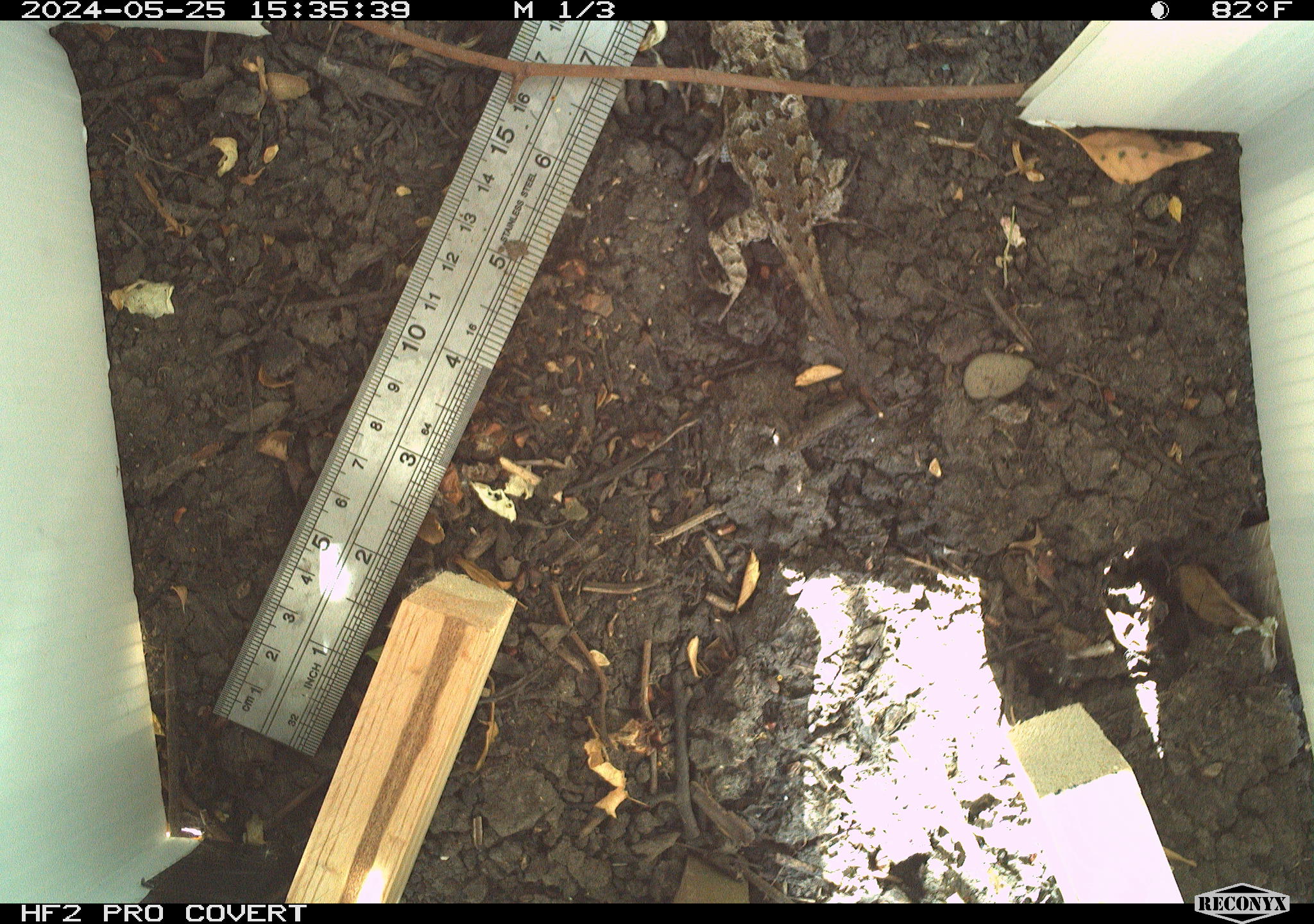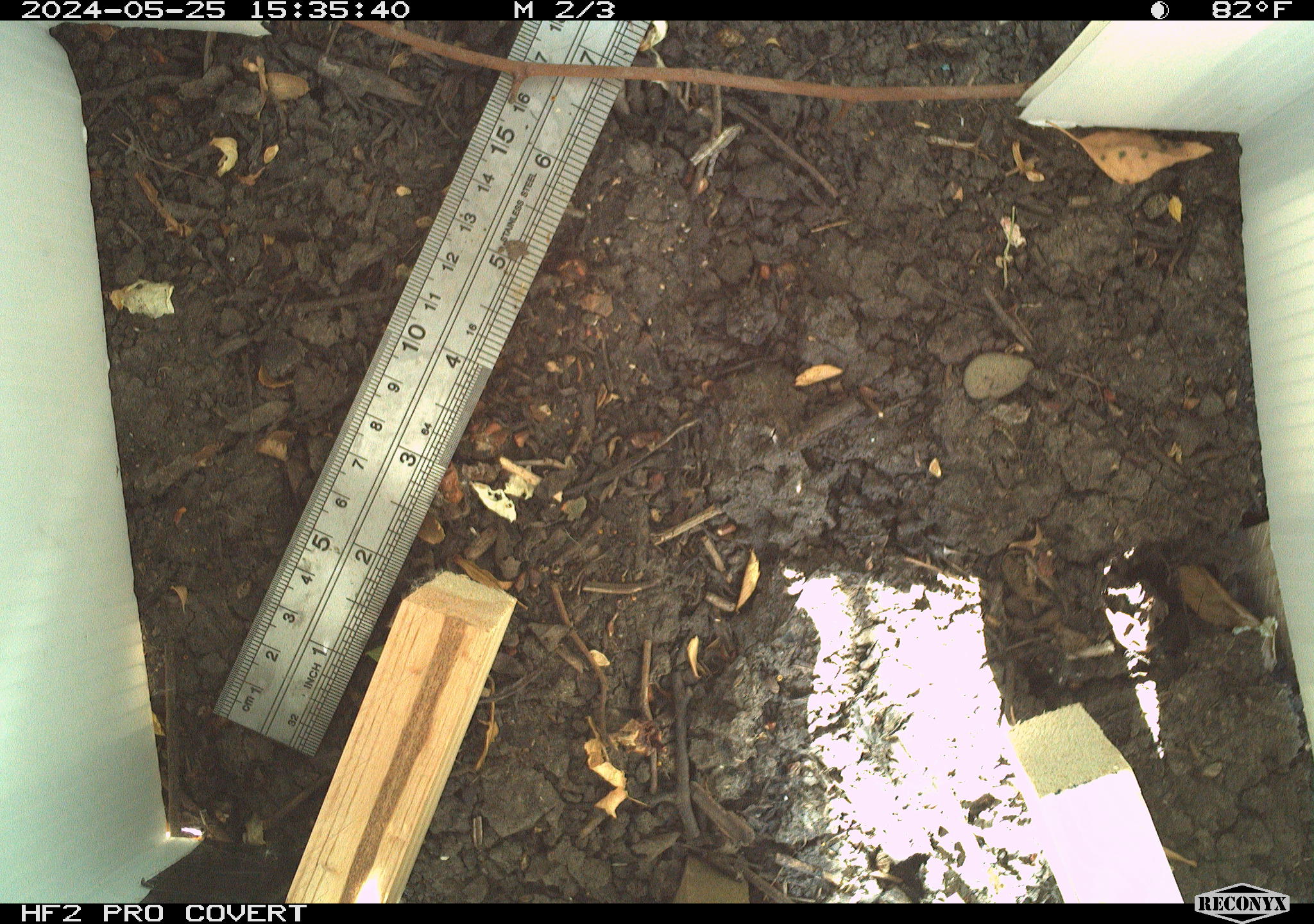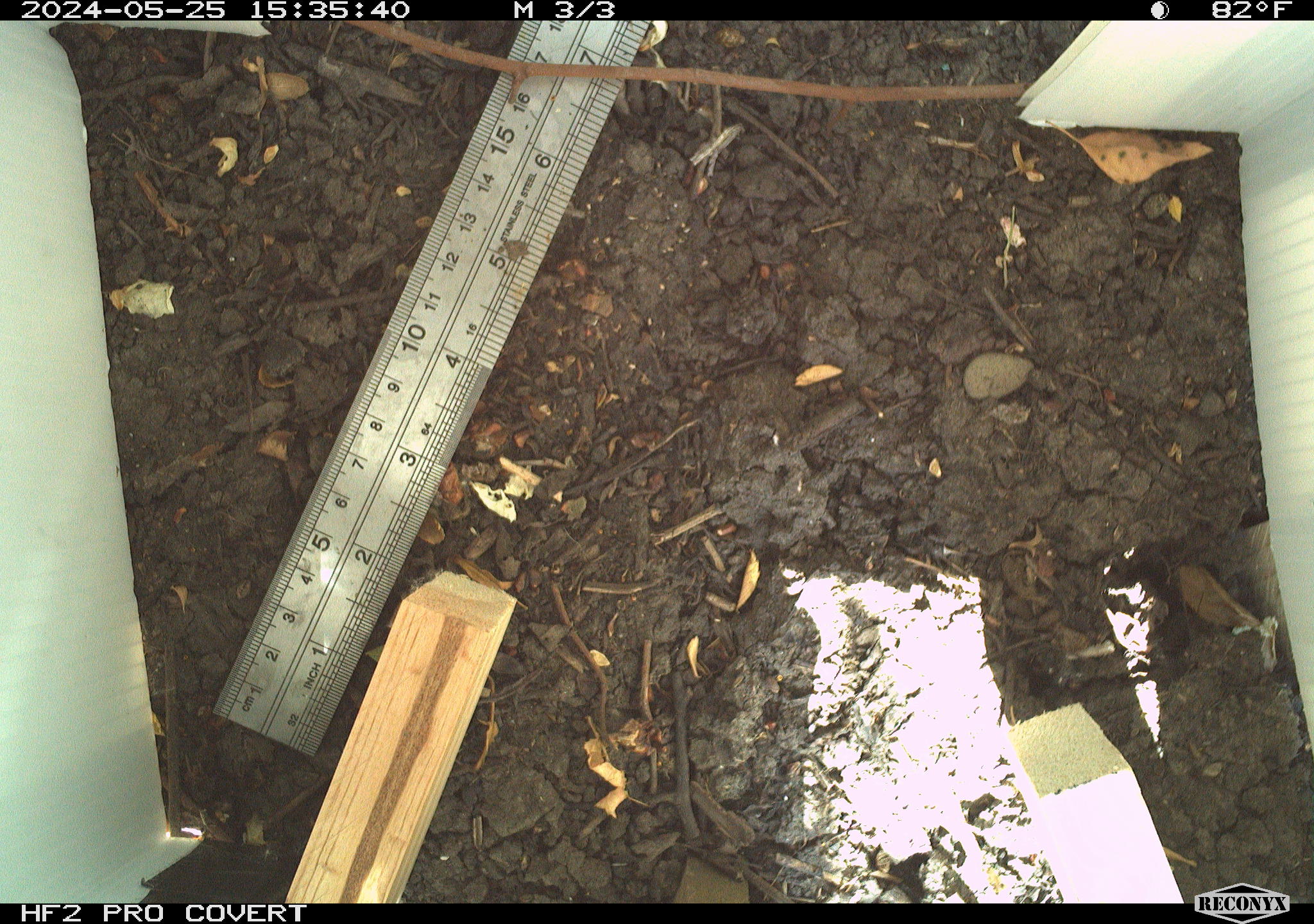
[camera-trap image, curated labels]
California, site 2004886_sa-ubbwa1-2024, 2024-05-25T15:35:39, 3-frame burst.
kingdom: Animalia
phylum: Chordata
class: Reptilia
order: Squamata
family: Phrynosomatidae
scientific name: Phrynosomatidae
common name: phrynosomatid lizards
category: phrynosomatidae family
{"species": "phrynosomatidae family (phrynosomatid lizards) (Phrynosomatidae)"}